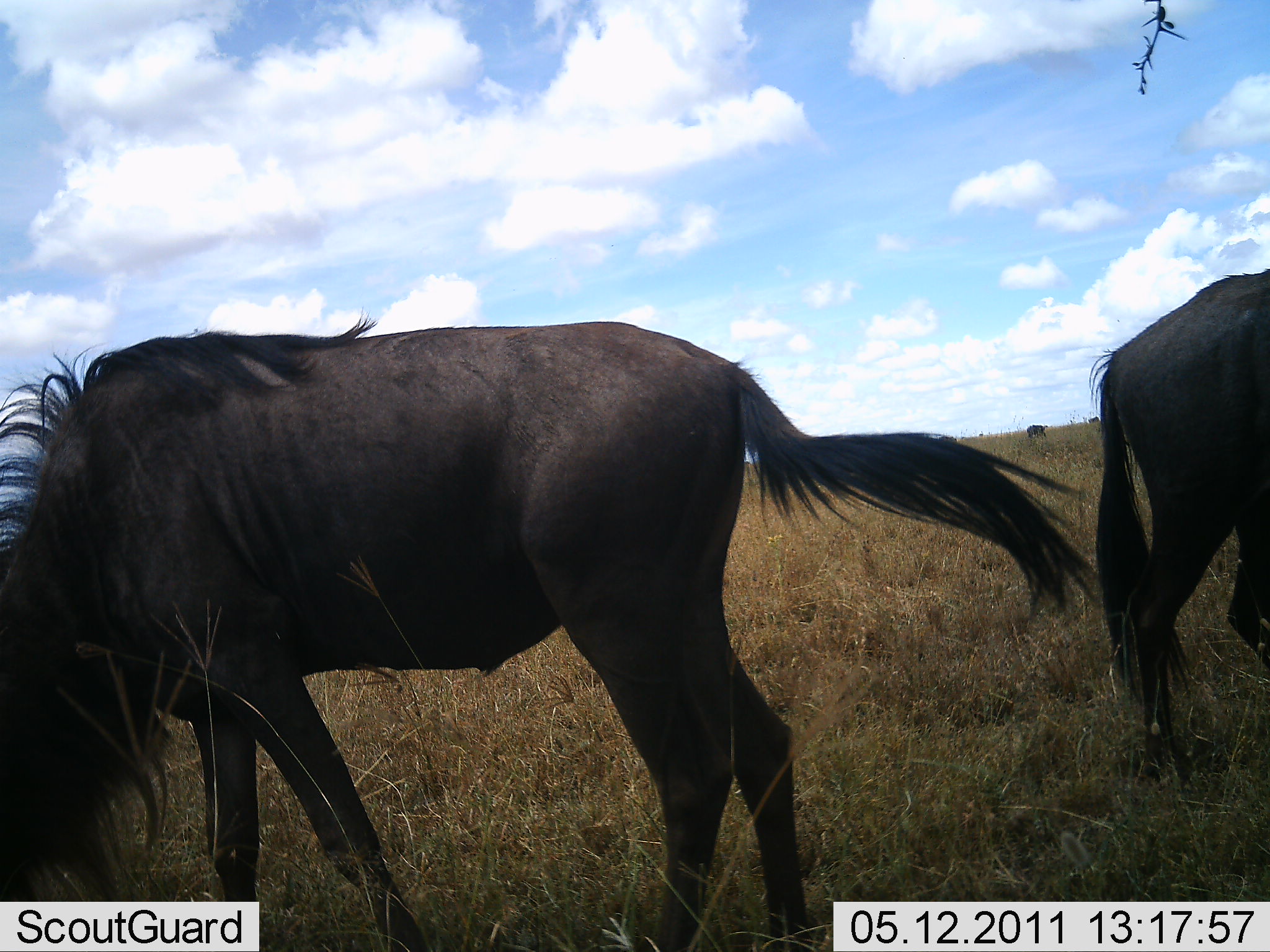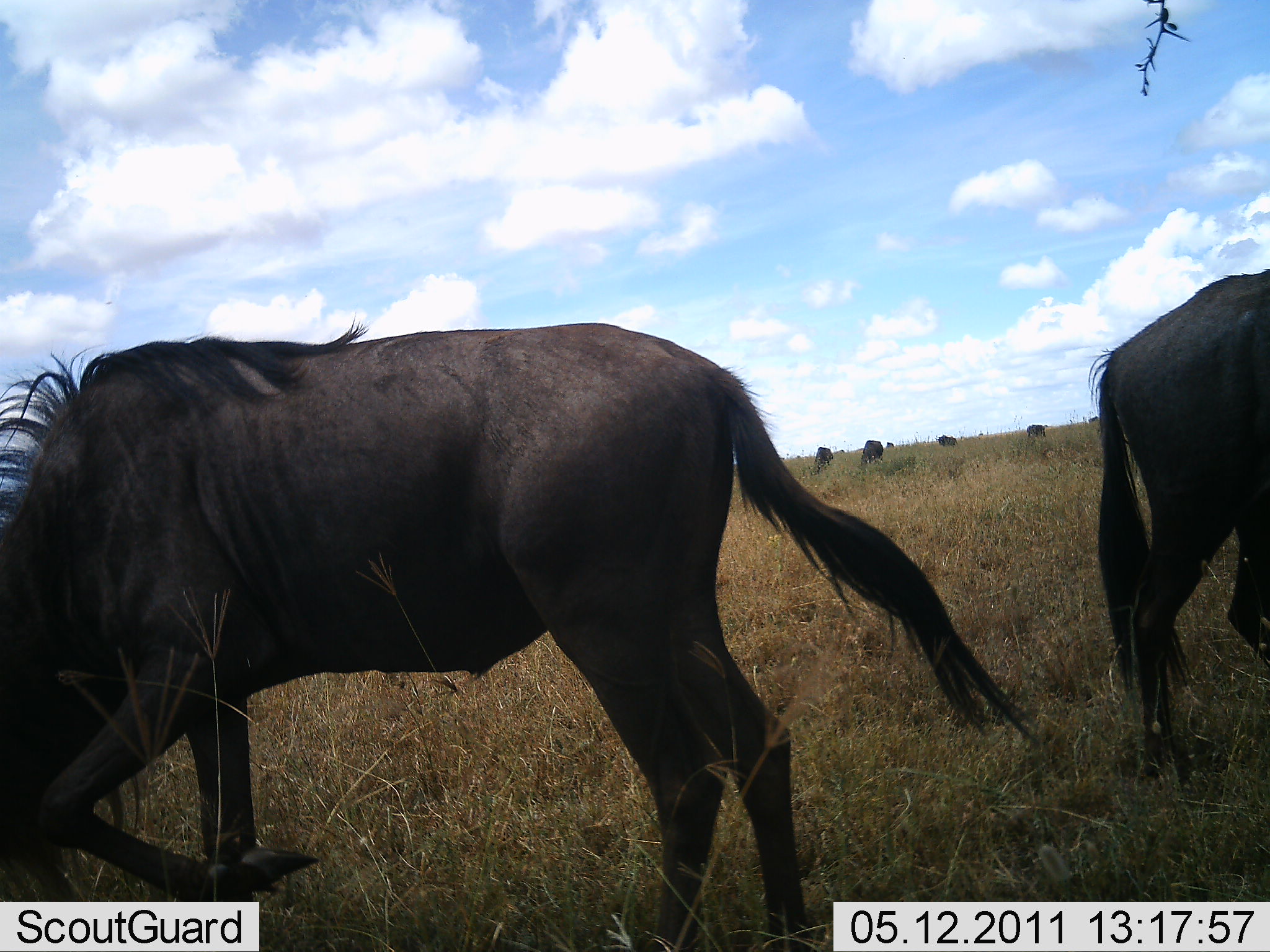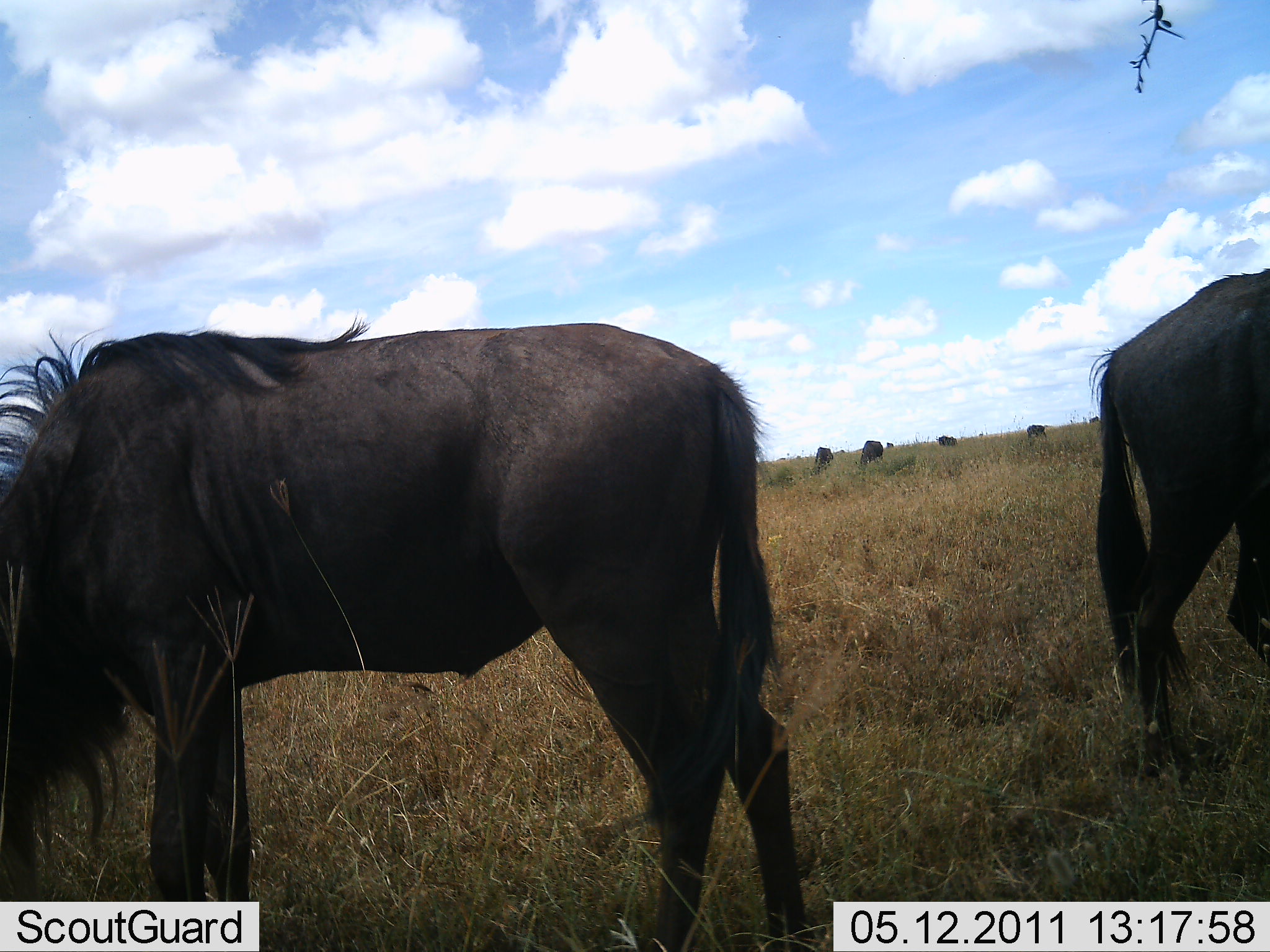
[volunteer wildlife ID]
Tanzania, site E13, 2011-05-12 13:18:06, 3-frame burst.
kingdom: Animalia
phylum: Chordata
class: Mammalia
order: Artiodactyla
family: Bovidae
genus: Connochaetes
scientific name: Connochaetes taurinus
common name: blue wildebeest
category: wildebeest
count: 2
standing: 46%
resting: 0%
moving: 0%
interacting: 0%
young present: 0%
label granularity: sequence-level